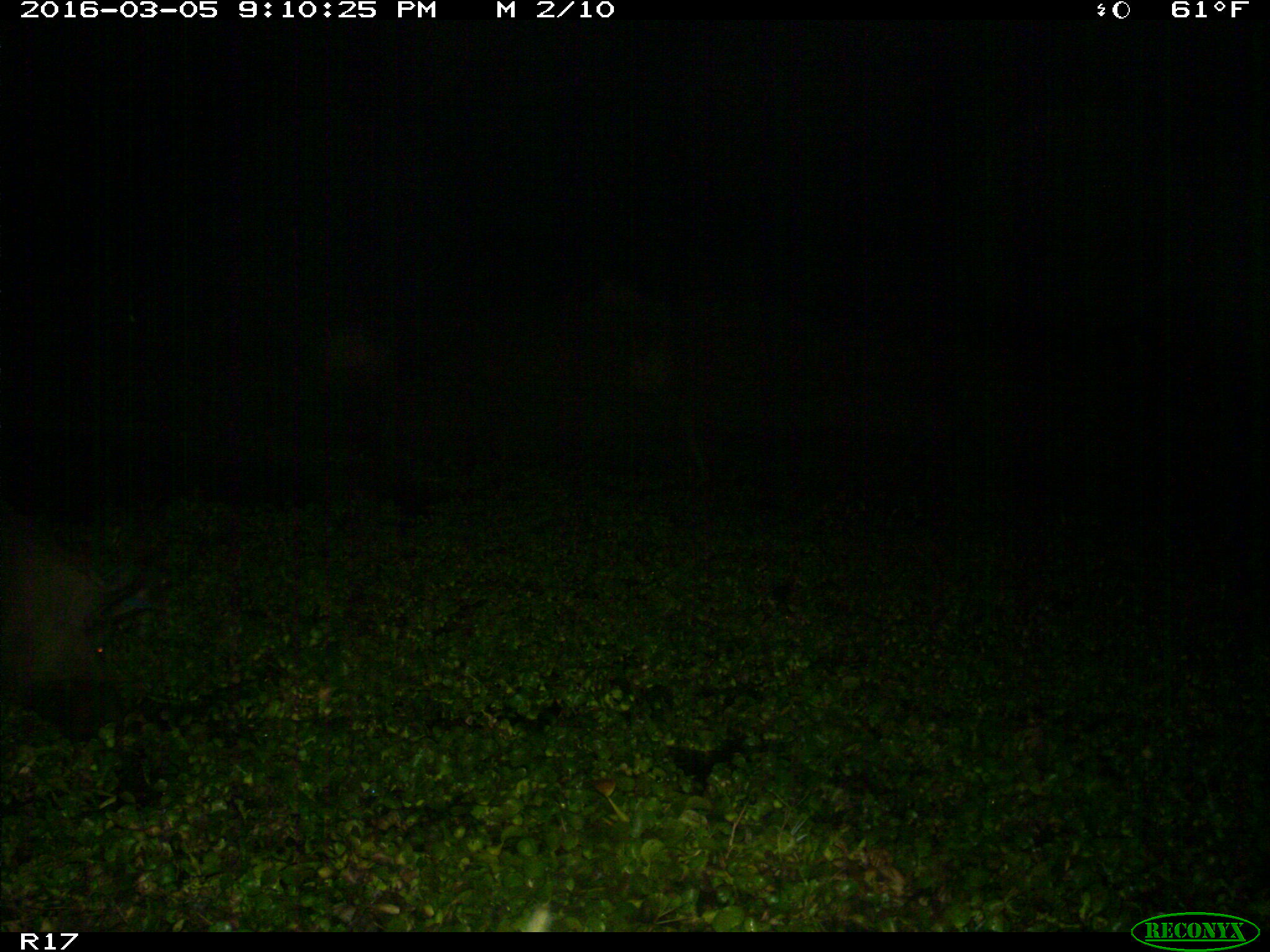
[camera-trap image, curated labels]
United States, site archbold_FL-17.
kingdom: Animalia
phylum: Chordata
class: Mammalia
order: Artiodactyla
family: Suidae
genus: Sus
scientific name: Sus scrofa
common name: wild boar